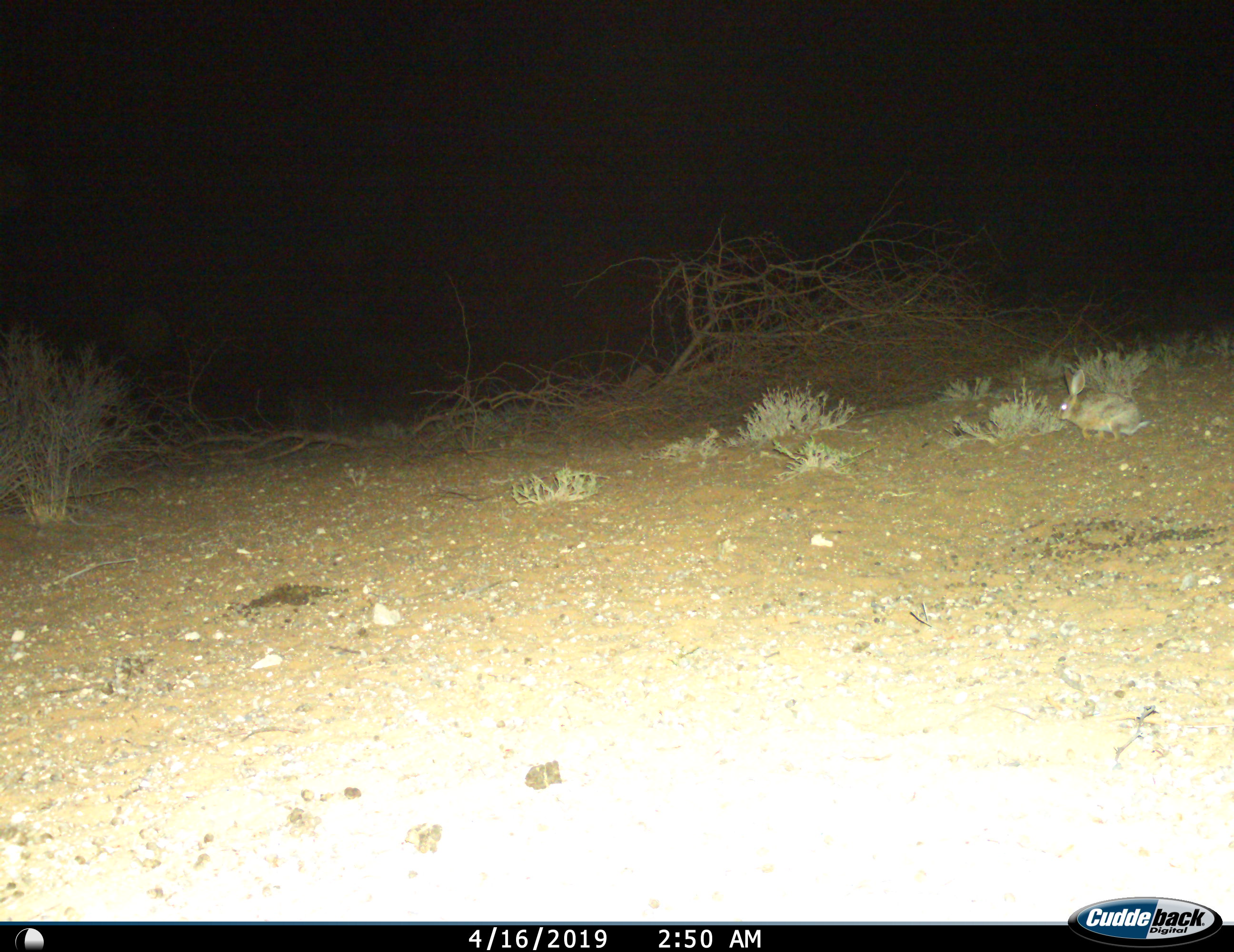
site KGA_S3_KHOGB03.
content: unidentified animal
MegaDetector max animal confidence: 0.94